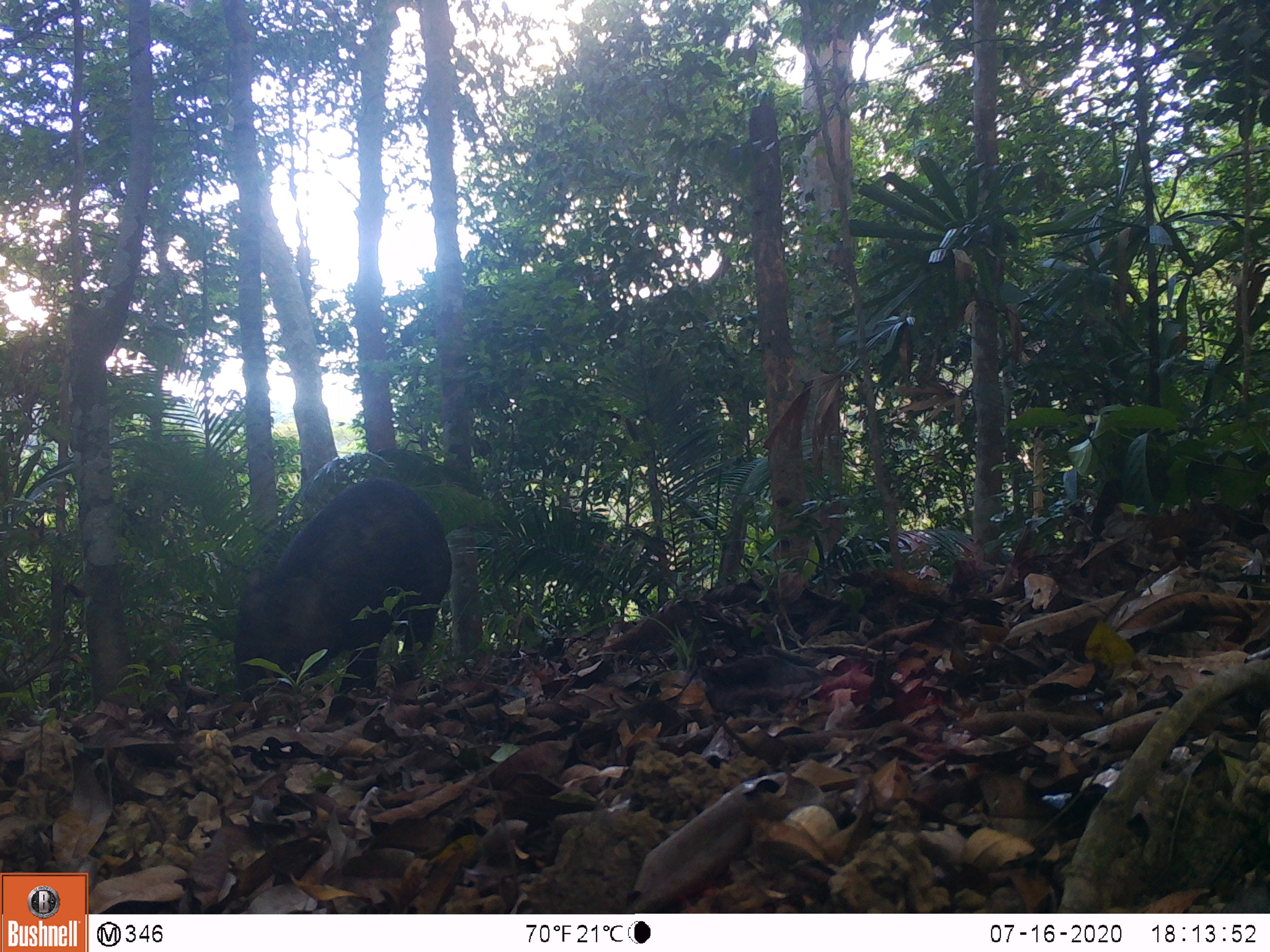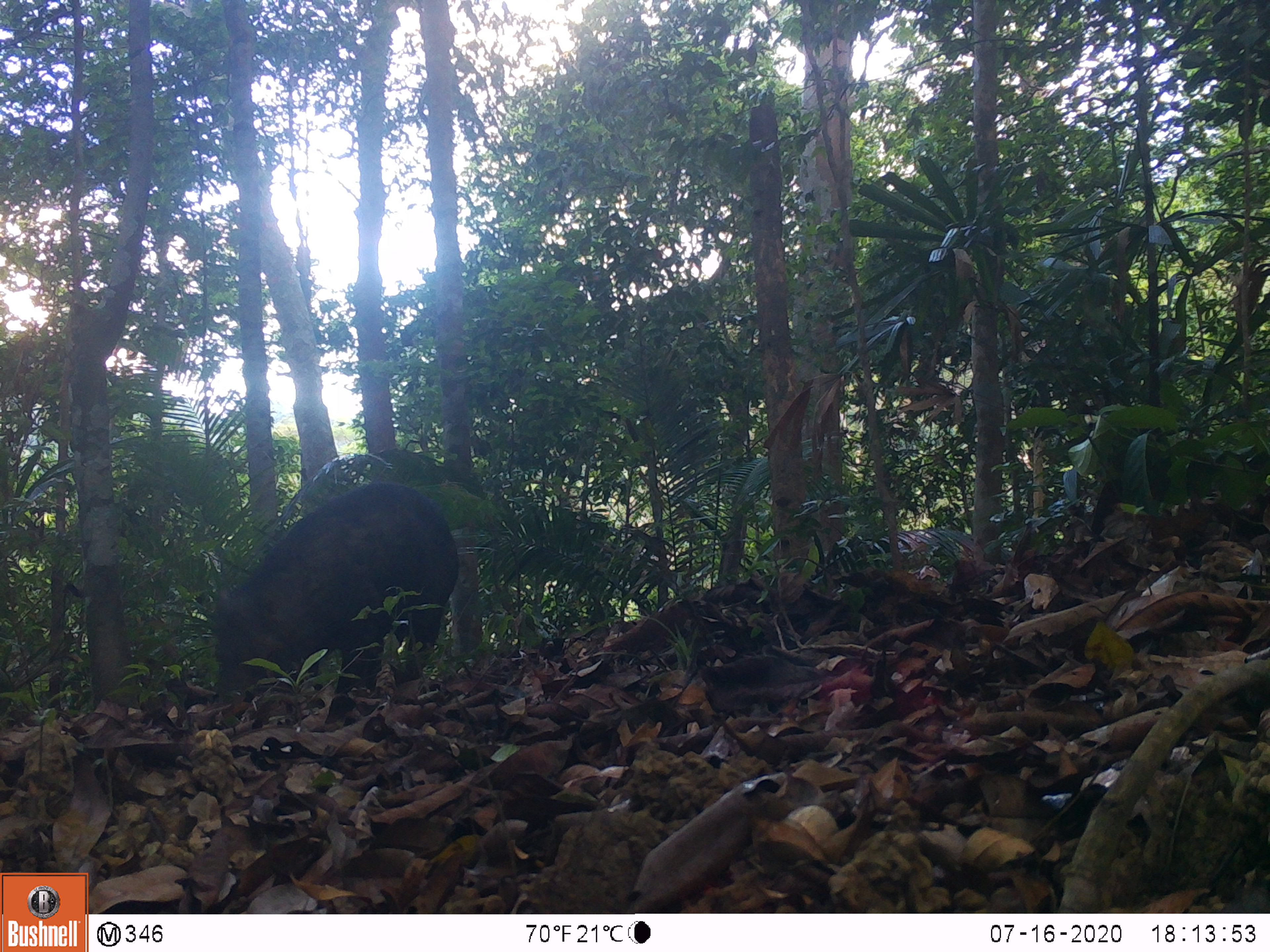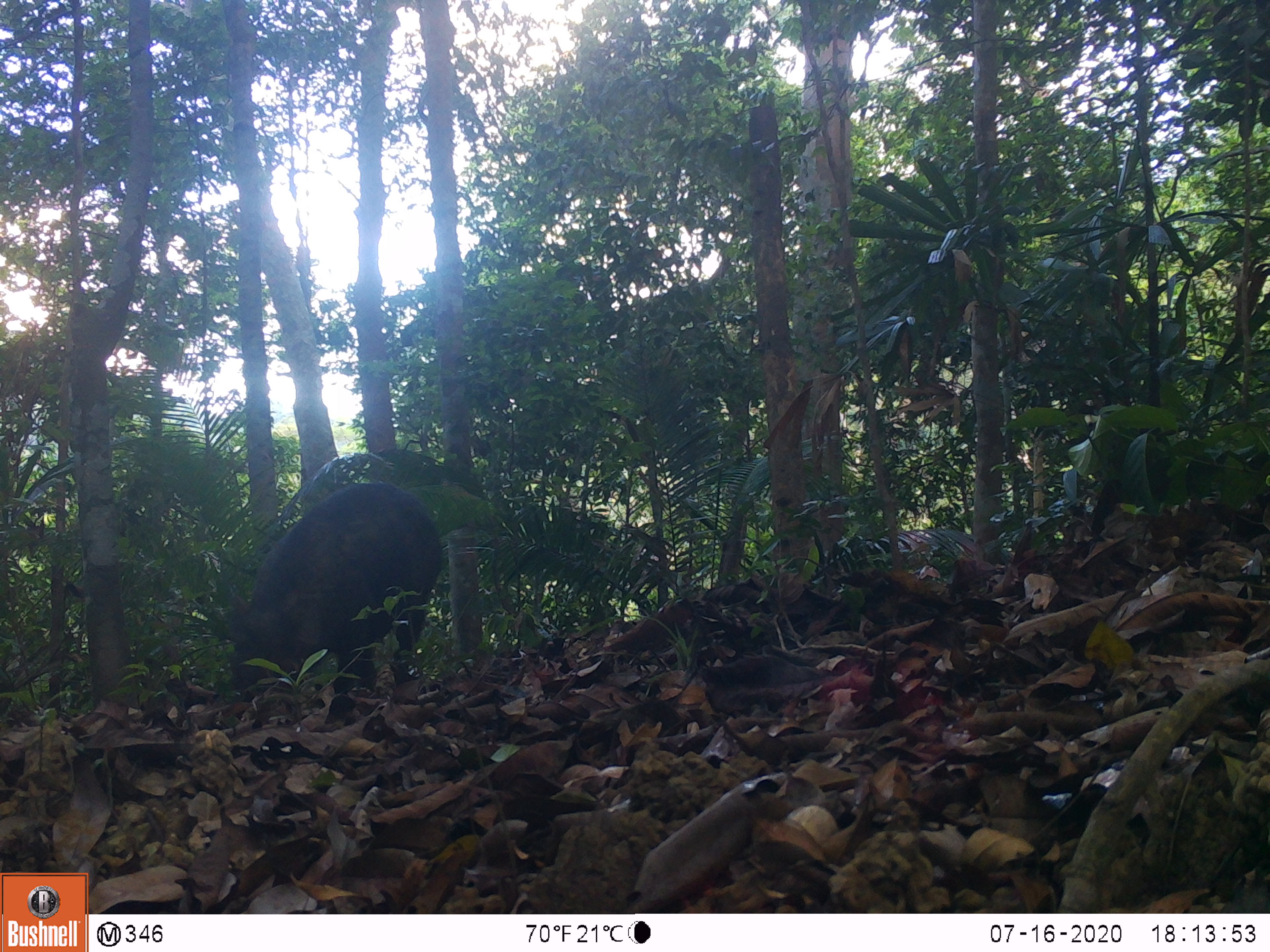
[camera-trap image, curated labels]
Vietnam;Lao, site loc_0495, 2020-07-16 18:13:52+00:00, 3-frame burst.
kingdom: Animalia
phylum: Chordata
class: Mammalia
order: Artiodactyla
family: Suidae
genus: Sus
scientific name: Sus scrofa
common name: eurasian wild pig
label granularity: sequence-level